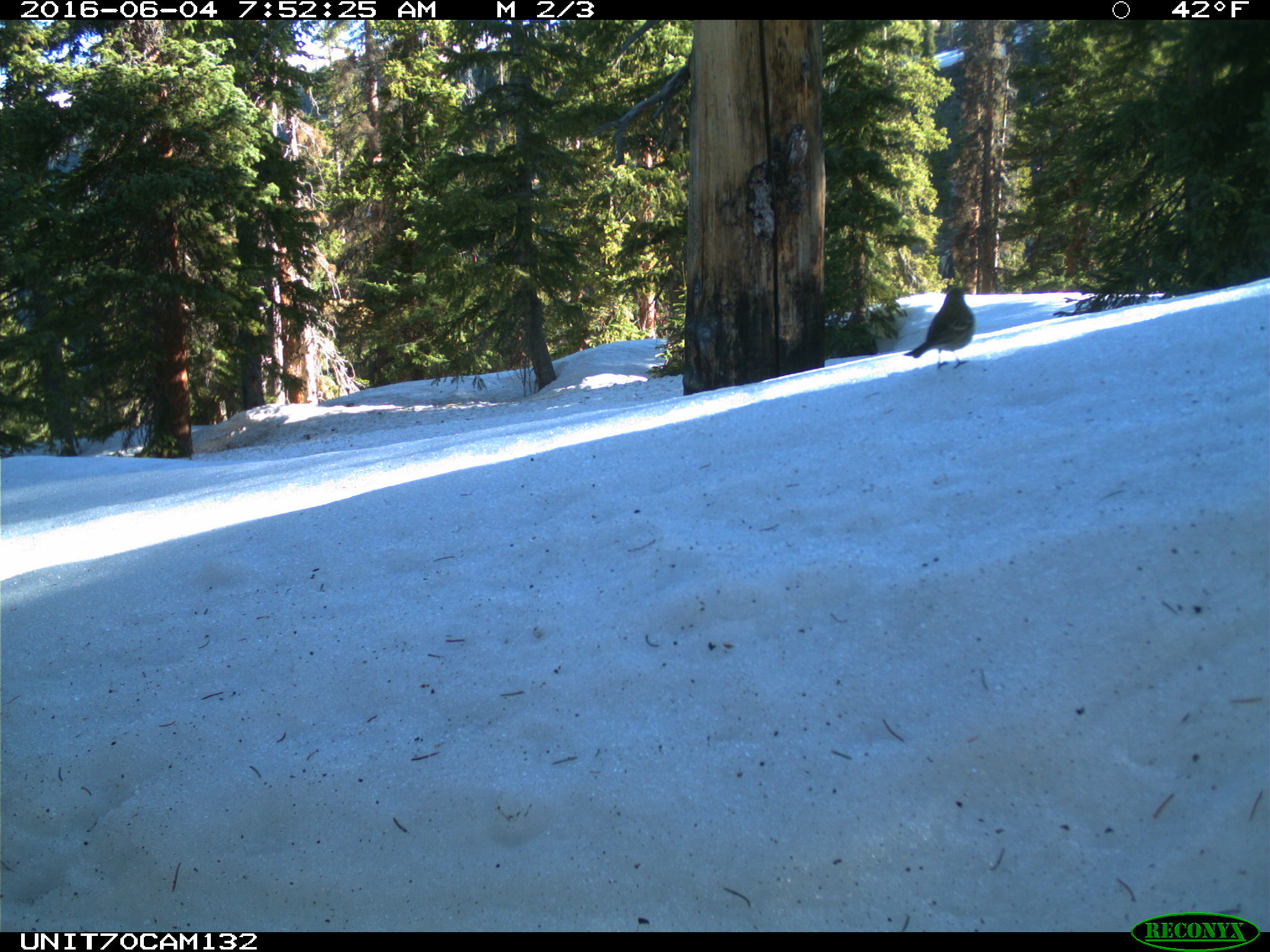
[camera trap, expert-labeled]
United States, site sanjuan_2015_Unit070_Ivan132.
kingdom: Animalia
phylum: Chordata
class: Aves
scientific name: Aves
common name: birds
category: unidentified bird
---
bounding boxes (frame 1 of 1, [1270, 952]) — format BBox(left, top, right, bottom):
animal: BBox(902, 286, 974, 372)